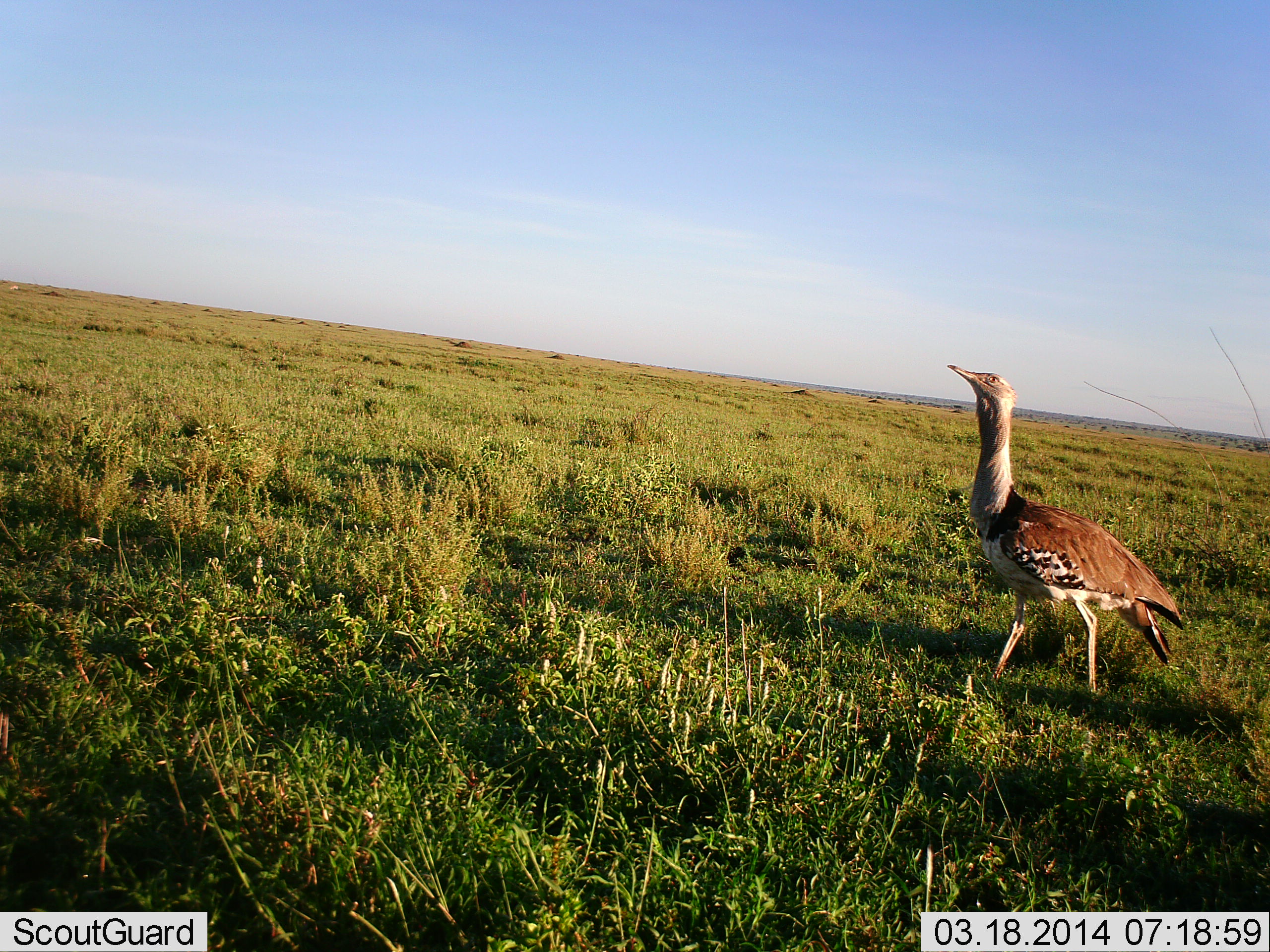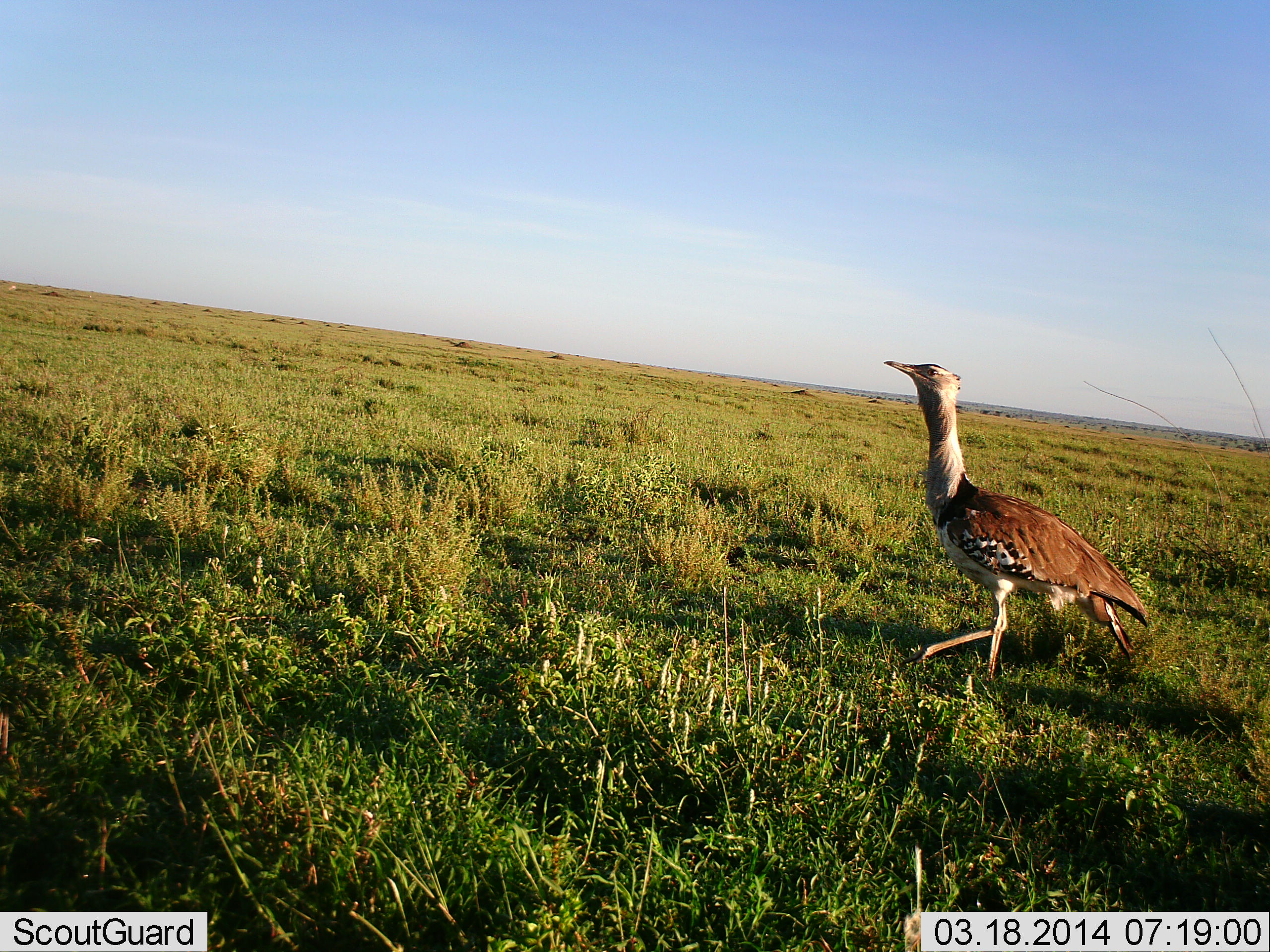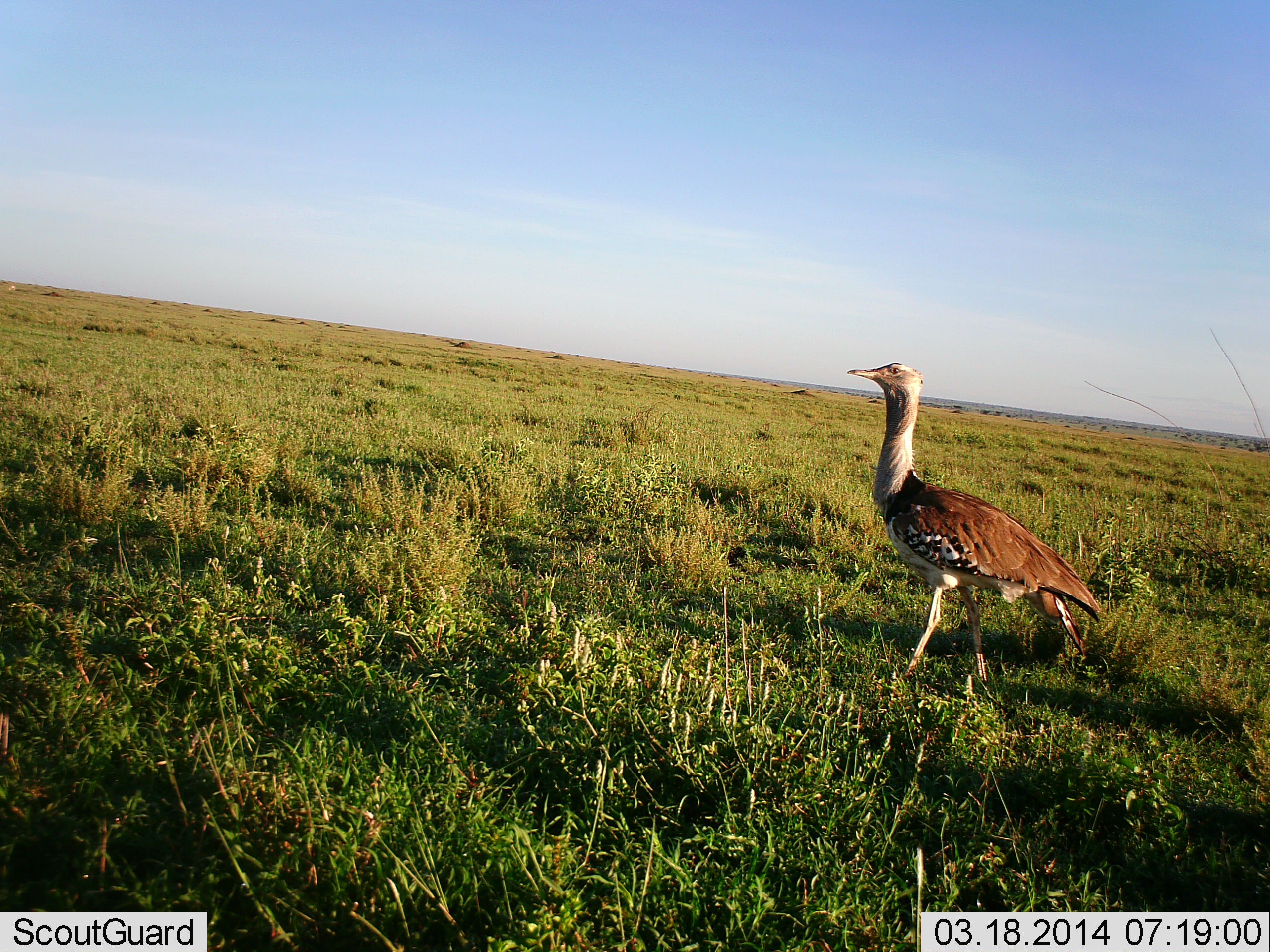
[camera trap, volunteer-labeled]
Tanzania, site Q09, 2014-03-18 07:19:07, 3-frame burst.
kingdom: Animalia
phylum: Chordata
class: Aves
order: Otidiformes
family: Otididae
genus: Ardeotis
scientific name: Ardeotis kori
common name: kori bustard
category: koribustard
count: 1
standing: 0%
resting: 0%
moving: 100%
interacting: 0%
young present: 0%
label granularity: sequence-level